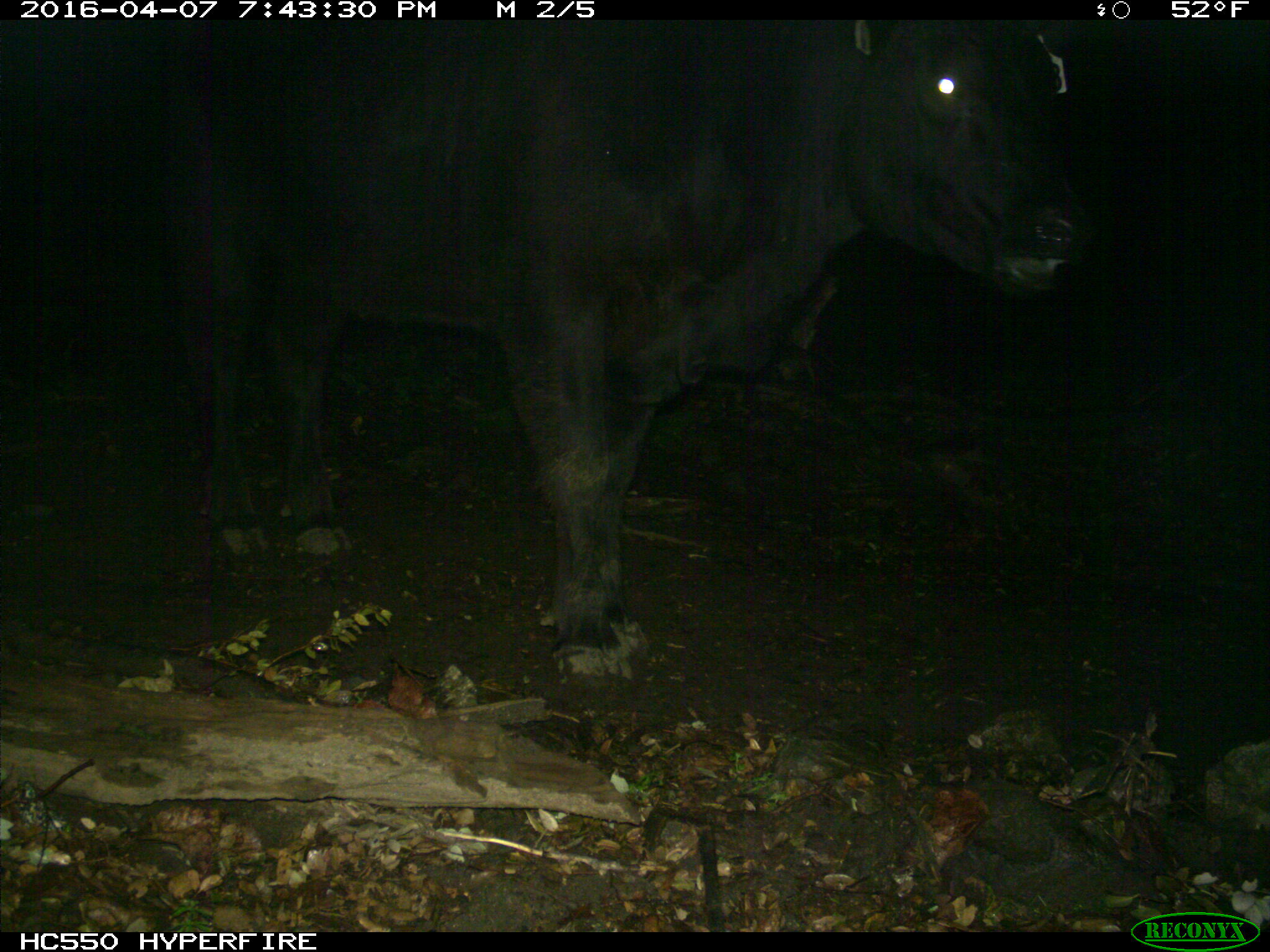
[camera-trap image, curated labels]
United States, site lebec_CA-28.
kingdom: Animalia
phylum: Chordata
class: Mammalia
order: Artiodactyla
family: Bovidae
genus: Bos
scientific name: Bos taurus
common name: domestic cow